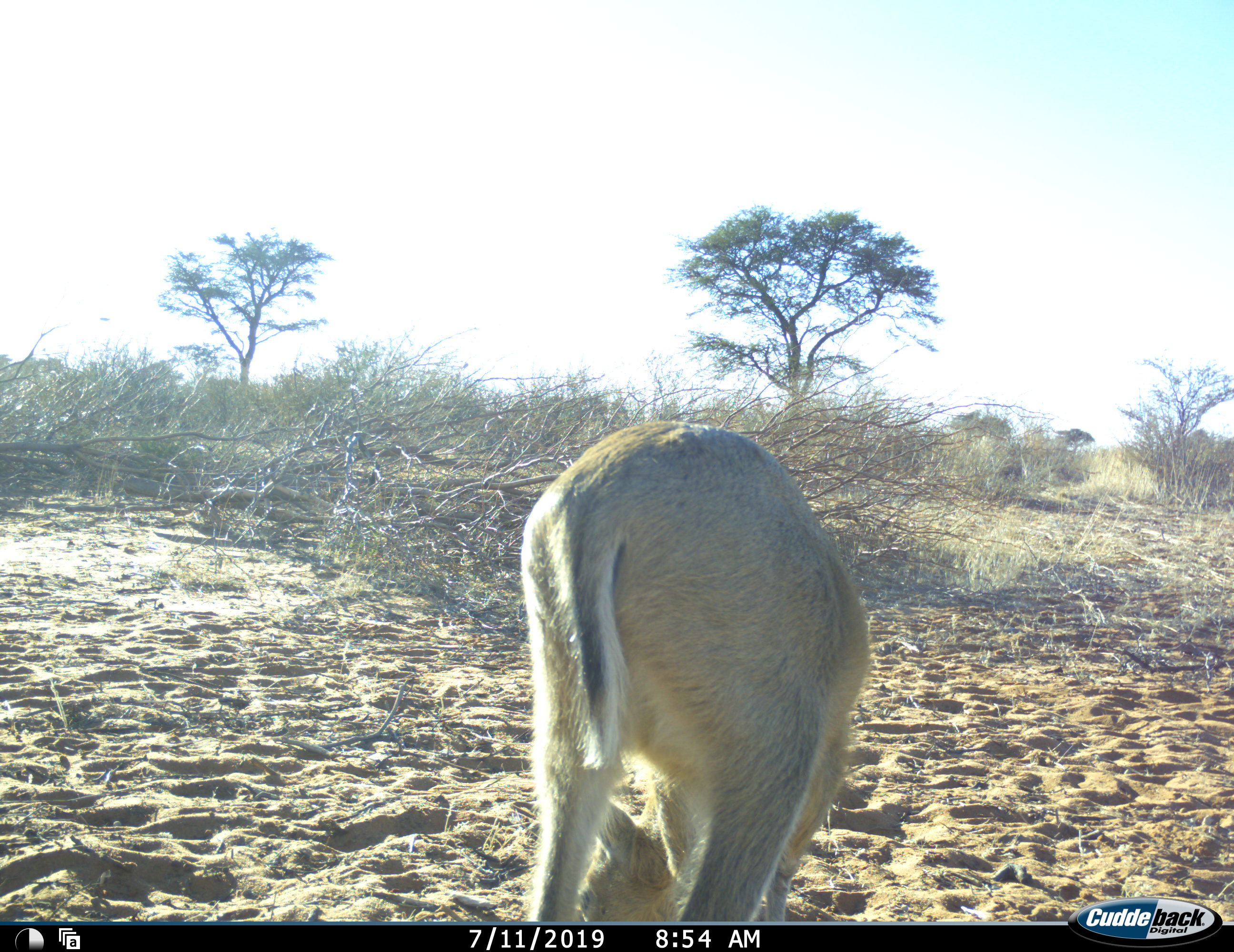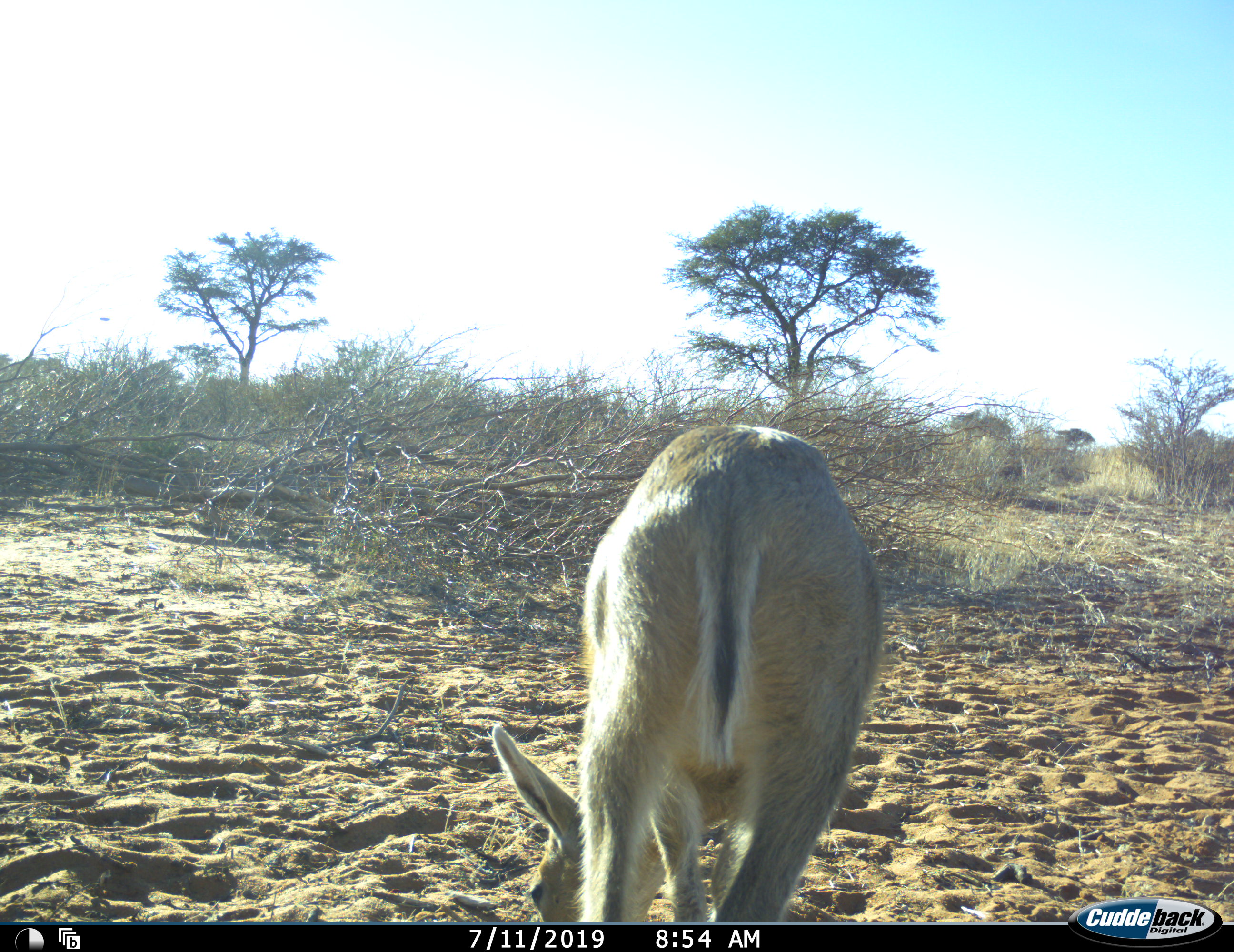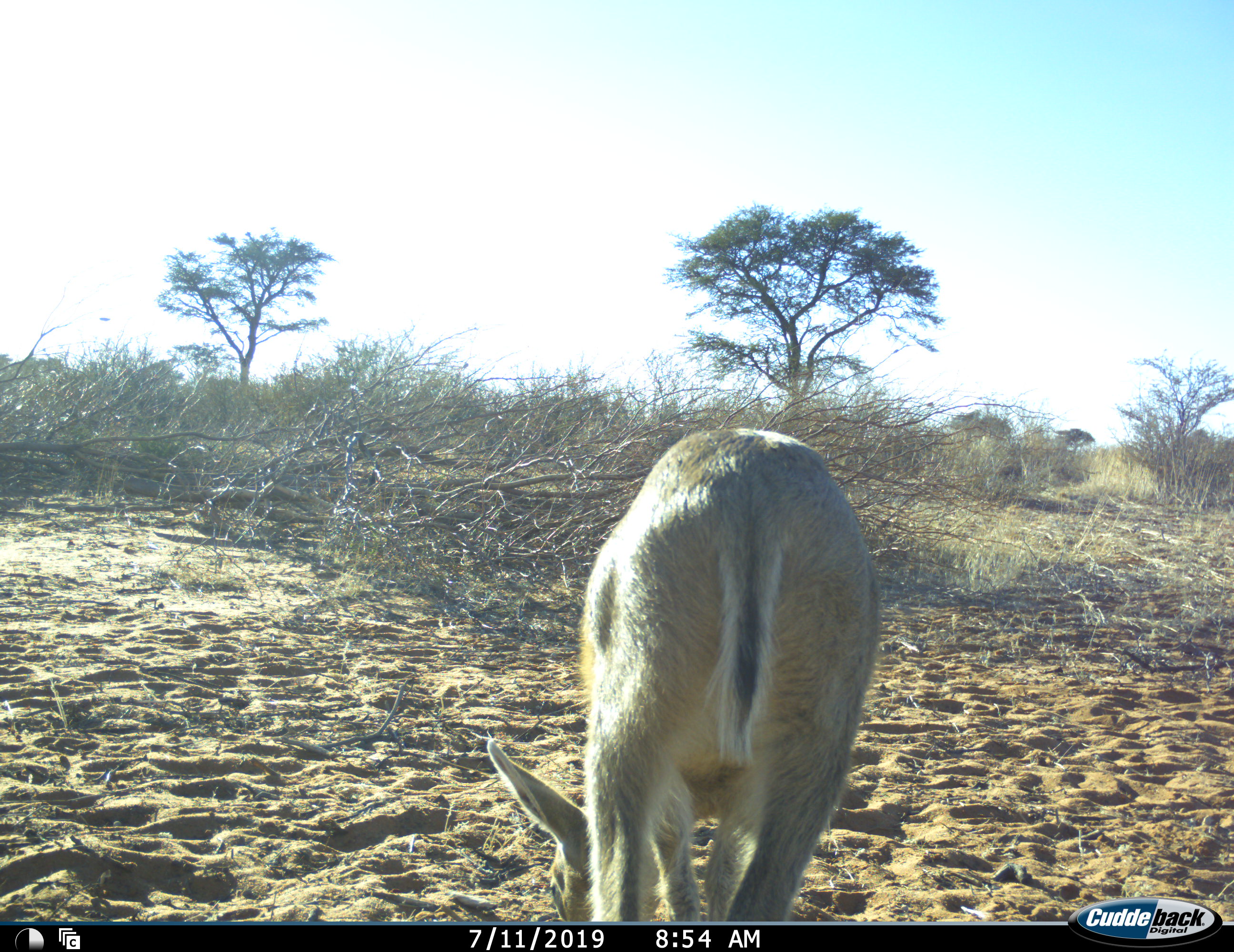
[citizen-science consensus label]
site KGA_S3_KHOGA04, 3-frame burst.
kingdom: Animalia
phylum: Chordata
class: Mammalia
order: Artiodactyla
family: Bovidae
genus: Sylvicapra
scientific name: Sylvicapra grimmia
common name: common duiker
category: duikercommongrey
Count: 1.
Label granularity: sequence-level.